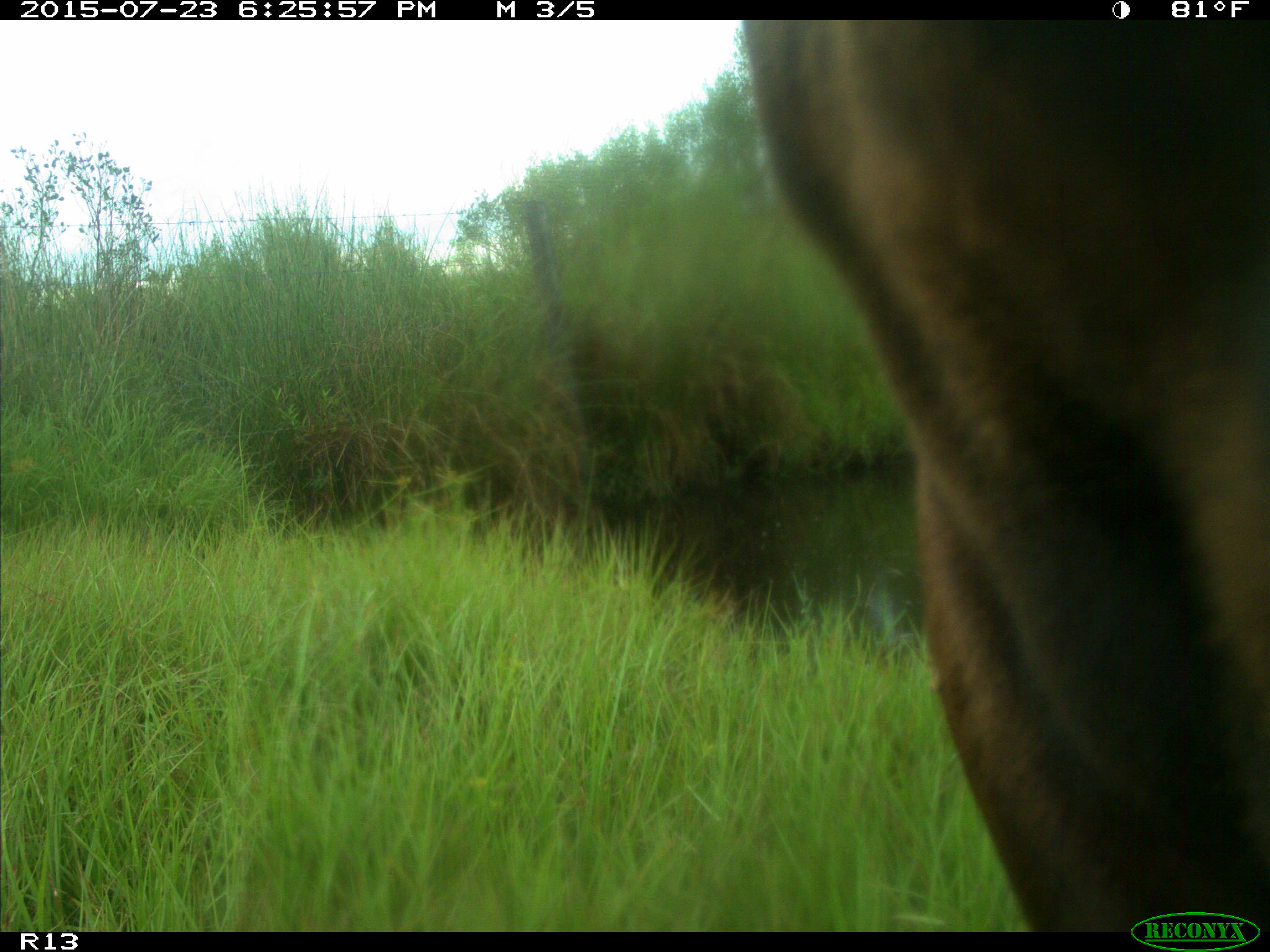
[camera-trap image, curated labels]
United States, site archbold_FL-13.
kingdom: Animalia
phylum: Chordata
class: Mammalia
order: Artiodactyla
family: Bovidae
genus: Bos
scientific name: Bos taurus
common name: domestic cow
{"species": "Bos taurus (domestic cow)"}